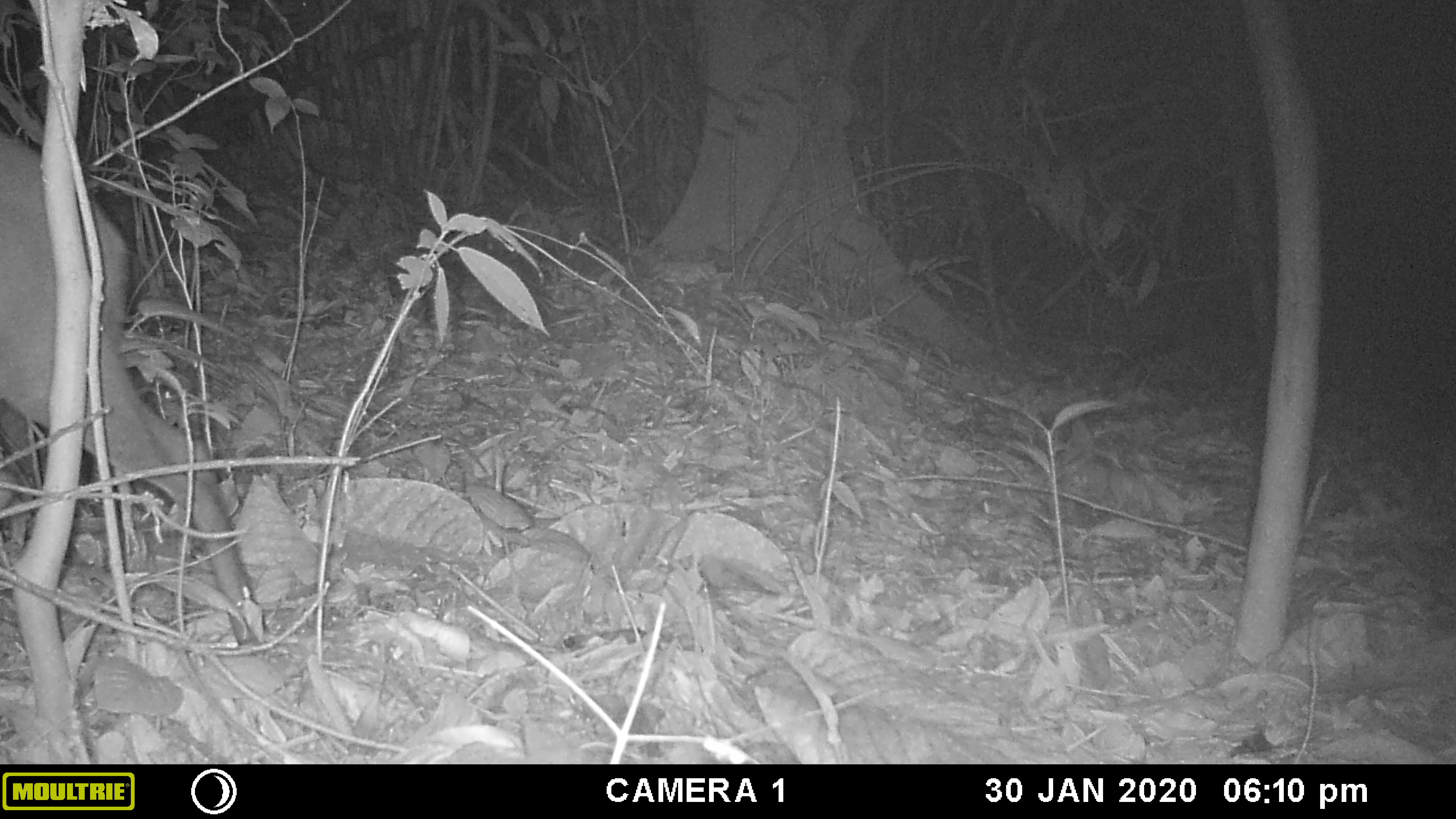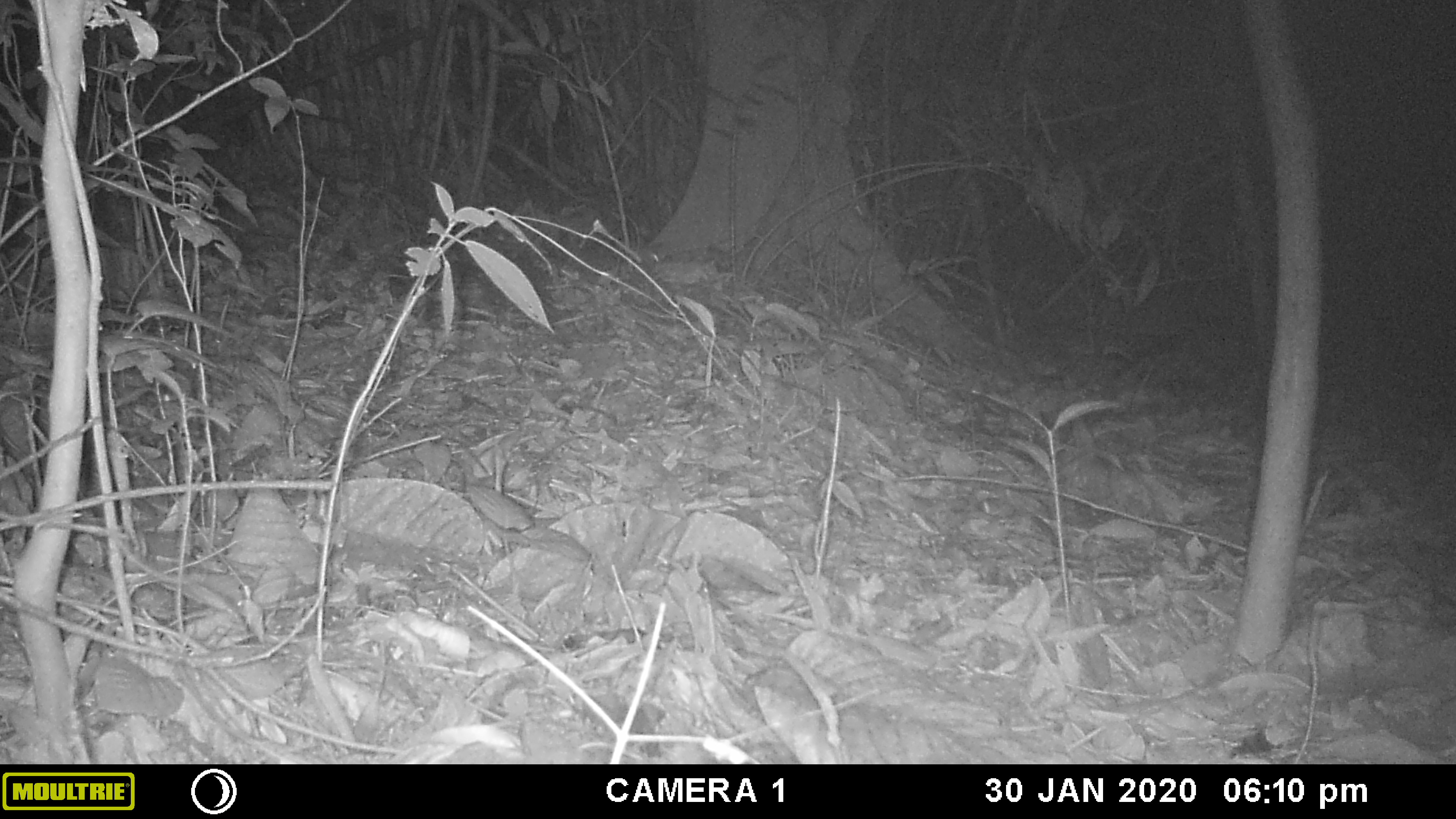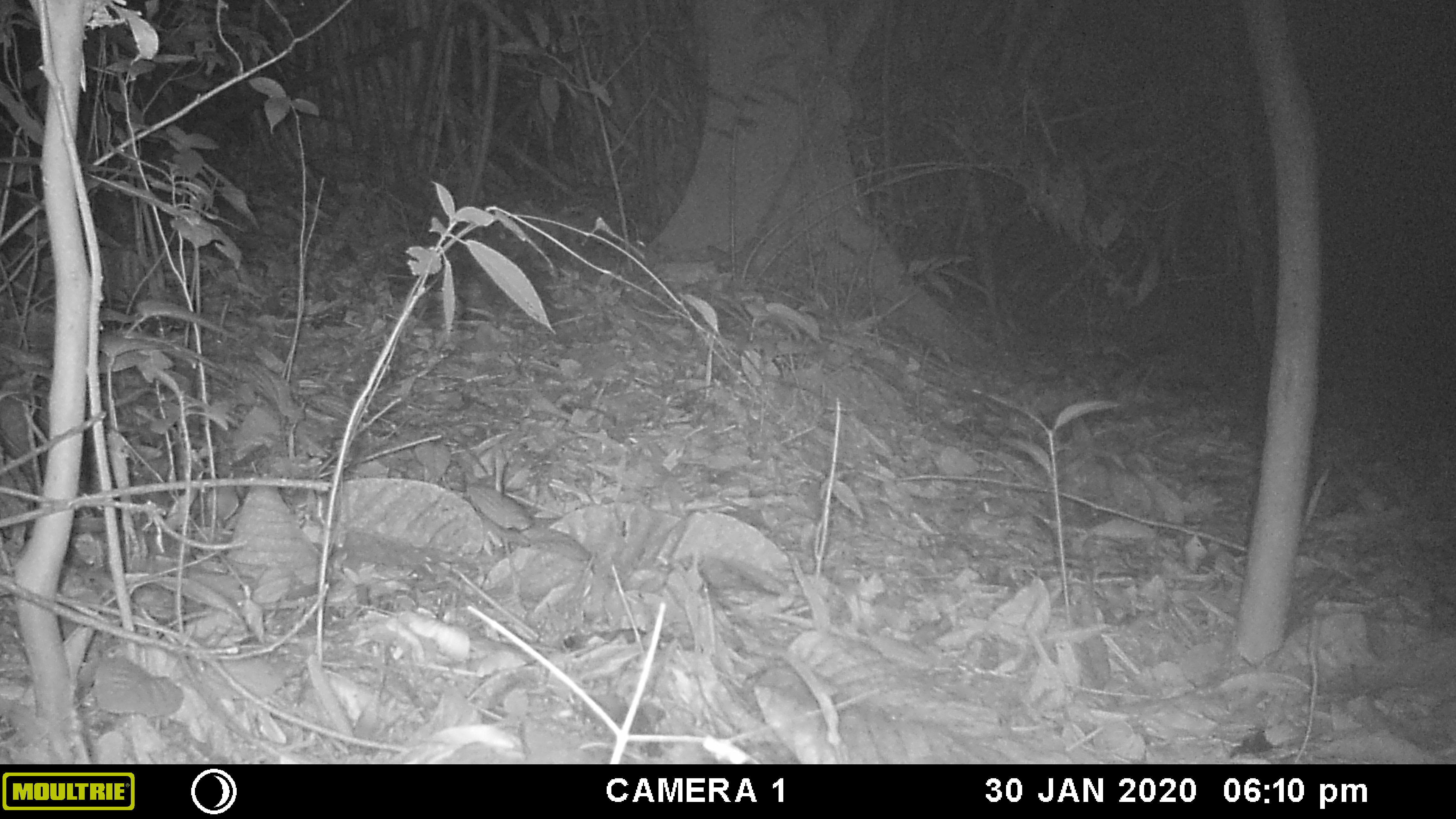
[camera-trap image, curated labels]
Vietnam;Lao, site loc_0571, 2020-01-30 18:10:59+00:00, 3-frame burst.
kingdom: Animalia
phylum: Chordata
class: Mammalia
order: Artiodactyla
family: Cervidae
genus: Muntiacus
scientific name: Muntiacus rooseveltorum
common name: roosevelt's muntjac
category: roosevelts muntjac group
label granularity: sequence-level